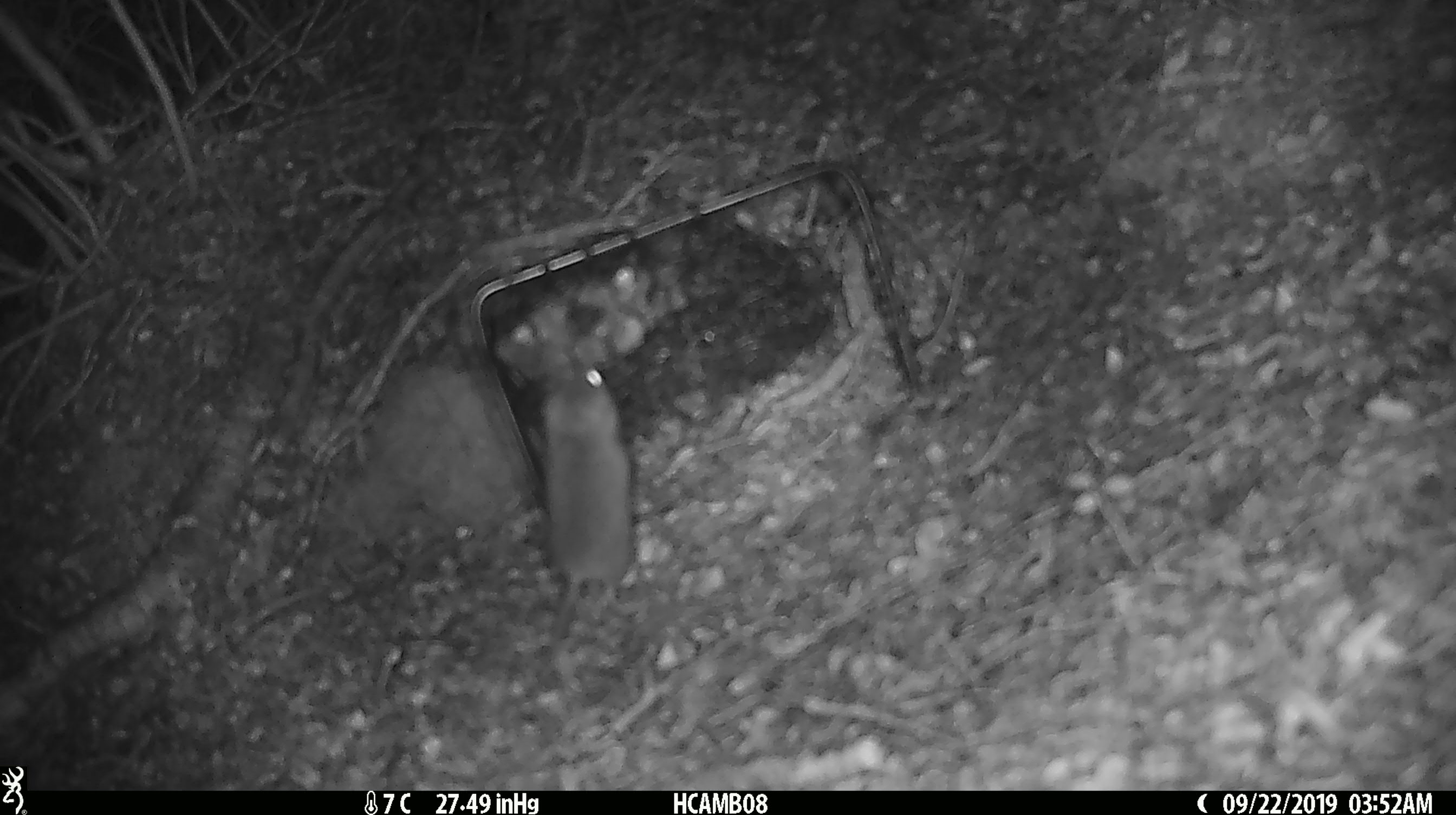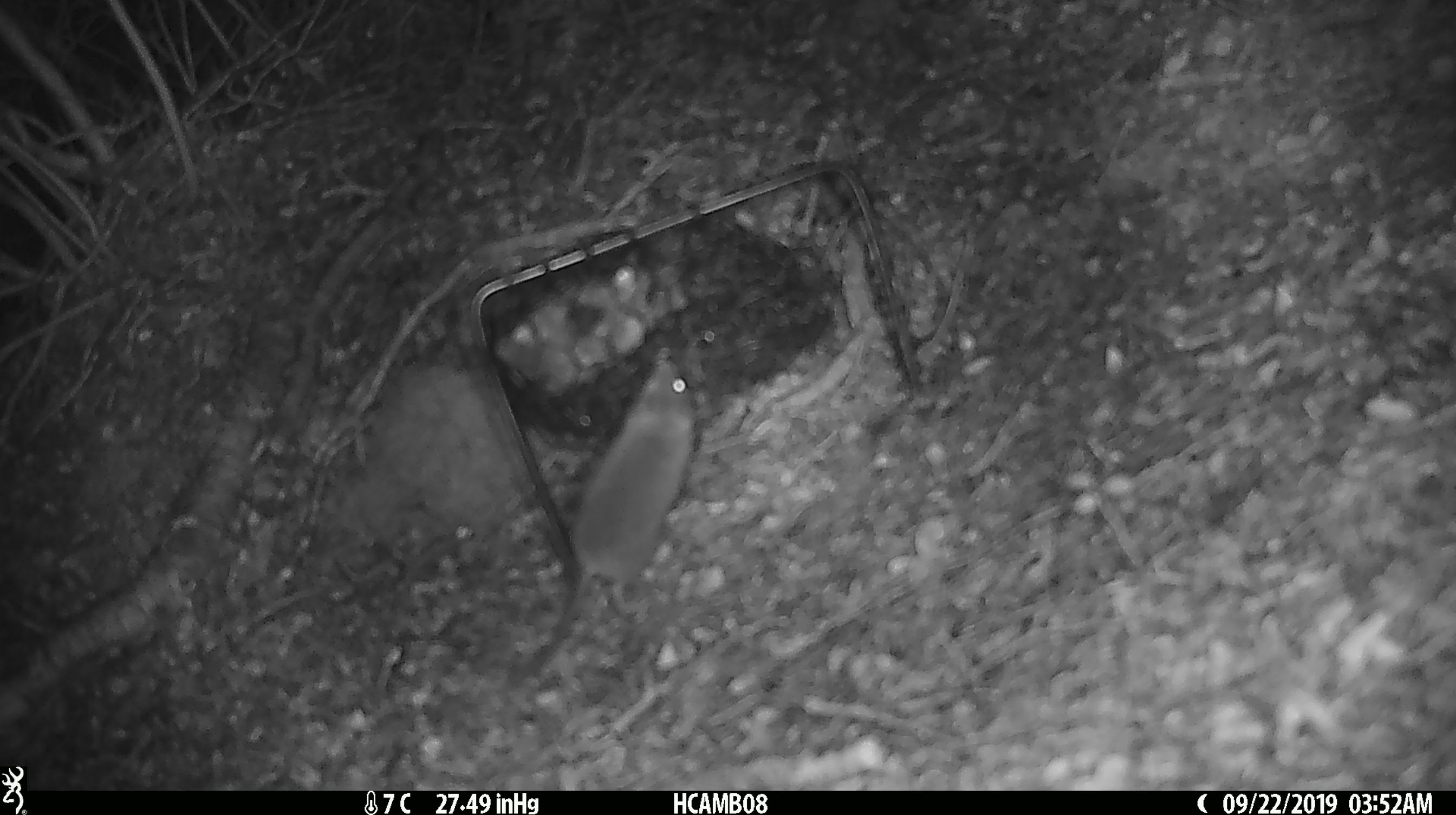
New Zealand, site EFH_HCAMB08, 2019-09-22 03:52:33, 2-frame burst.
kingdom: Animalia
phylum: Chordata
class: Mammalia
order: Rodentia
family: Muridae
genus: Mus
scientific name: Mus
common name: mouse